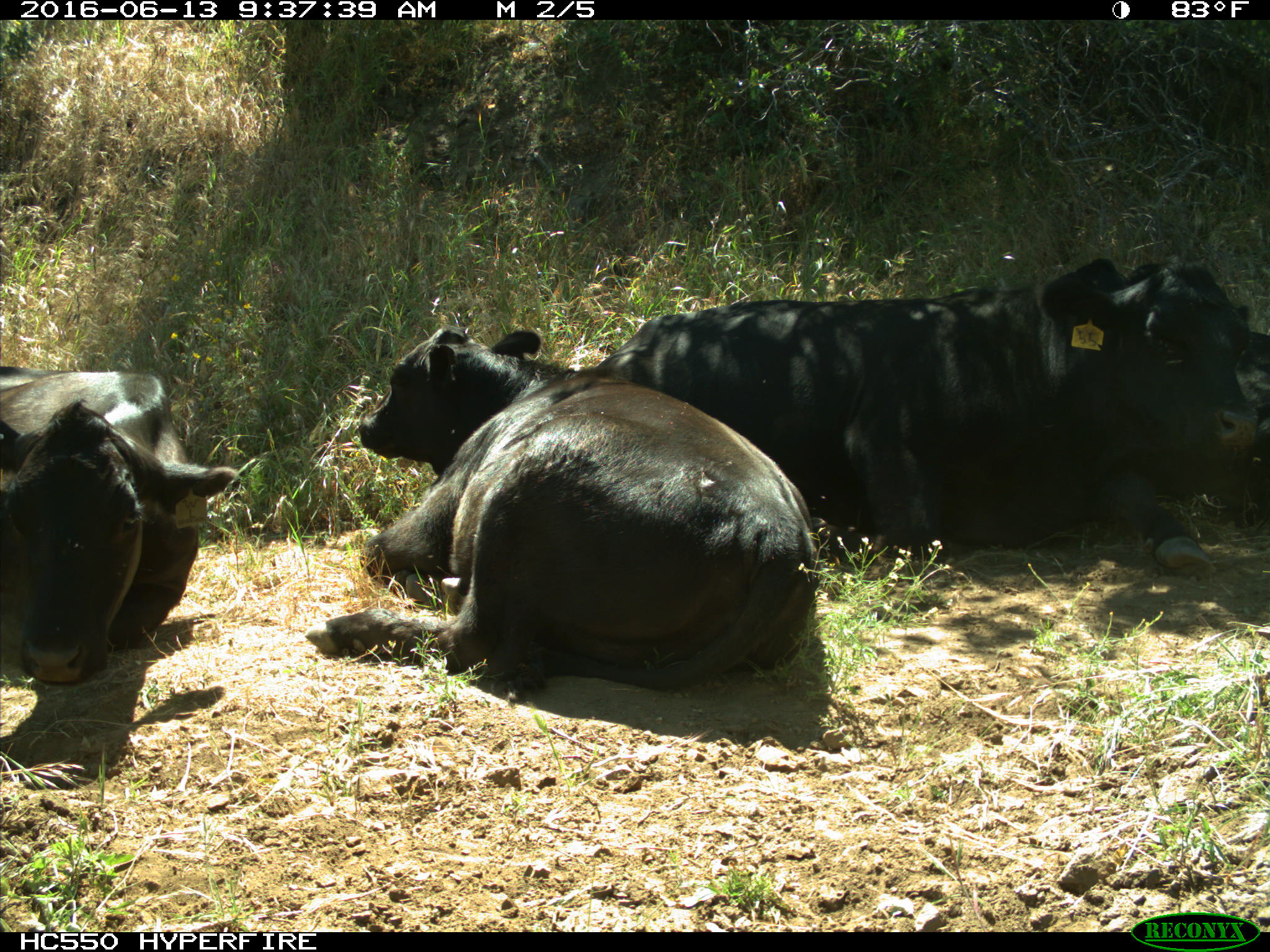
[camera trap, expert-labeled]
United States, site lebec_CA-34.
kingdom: Animalia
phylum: Chordata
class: Mammalia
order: Artiodactyla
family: Bovidae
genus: Bos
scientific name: Bos taurus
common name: domestic cow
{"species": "Bos taurus (domestic cow)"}